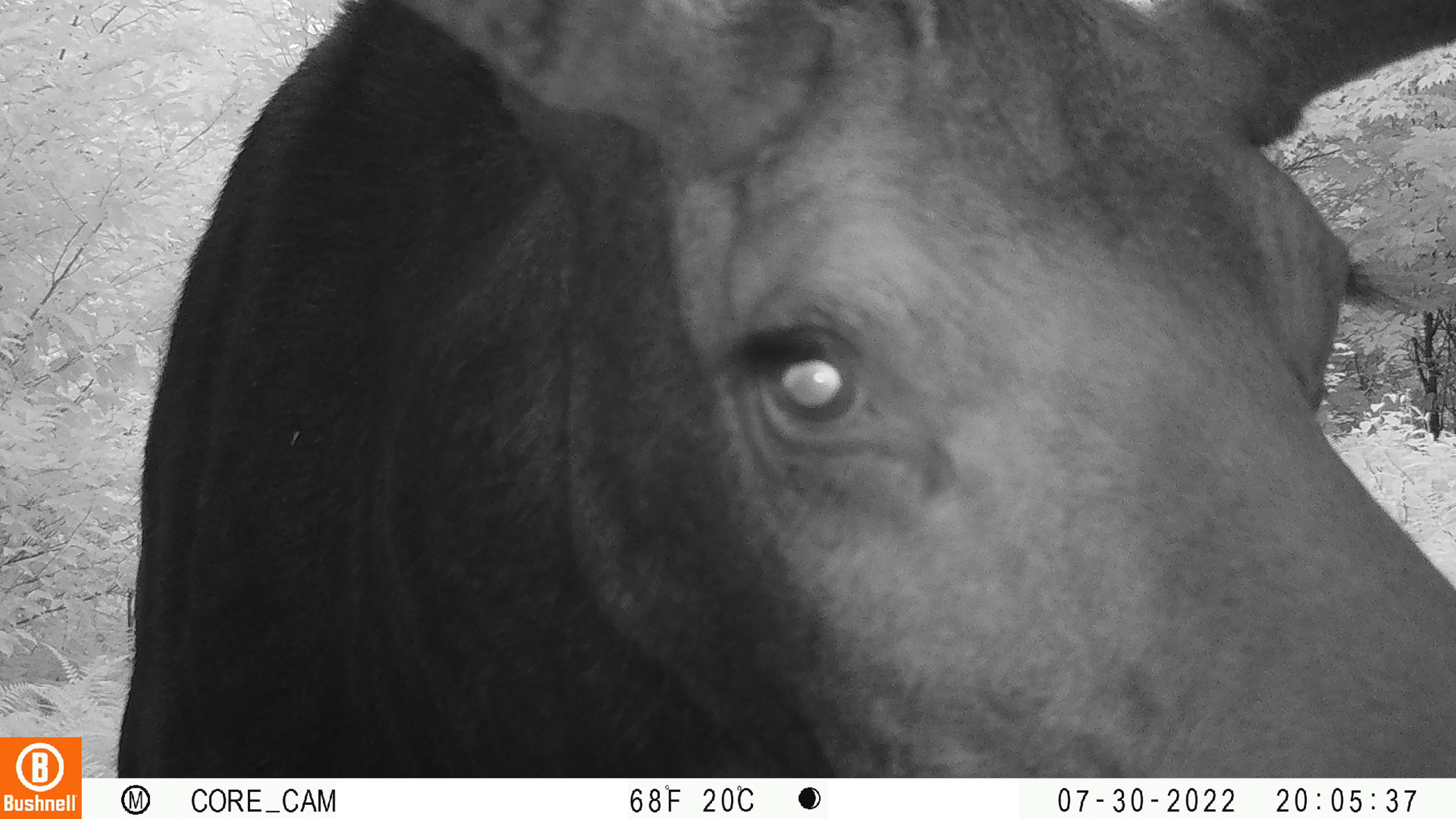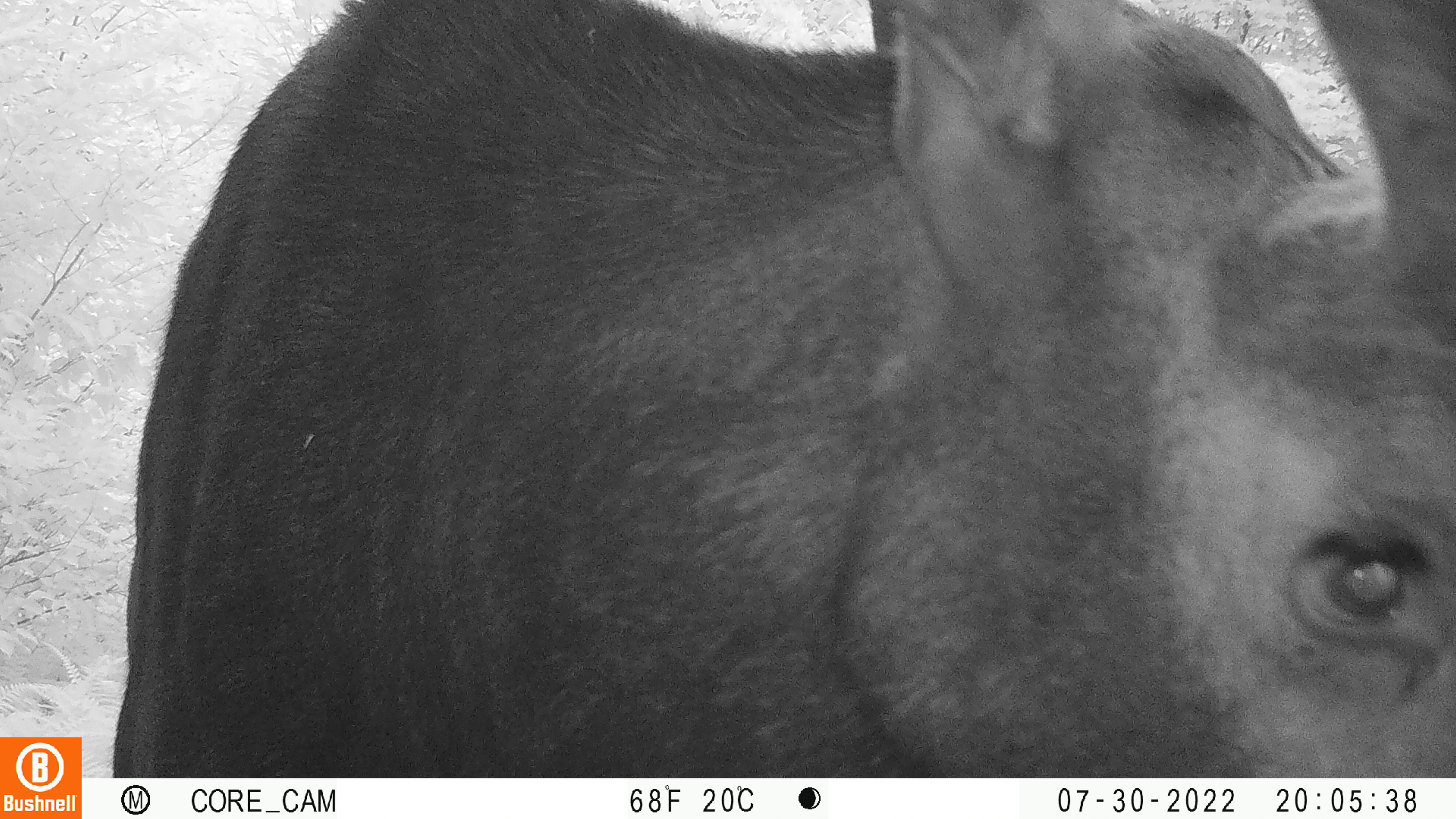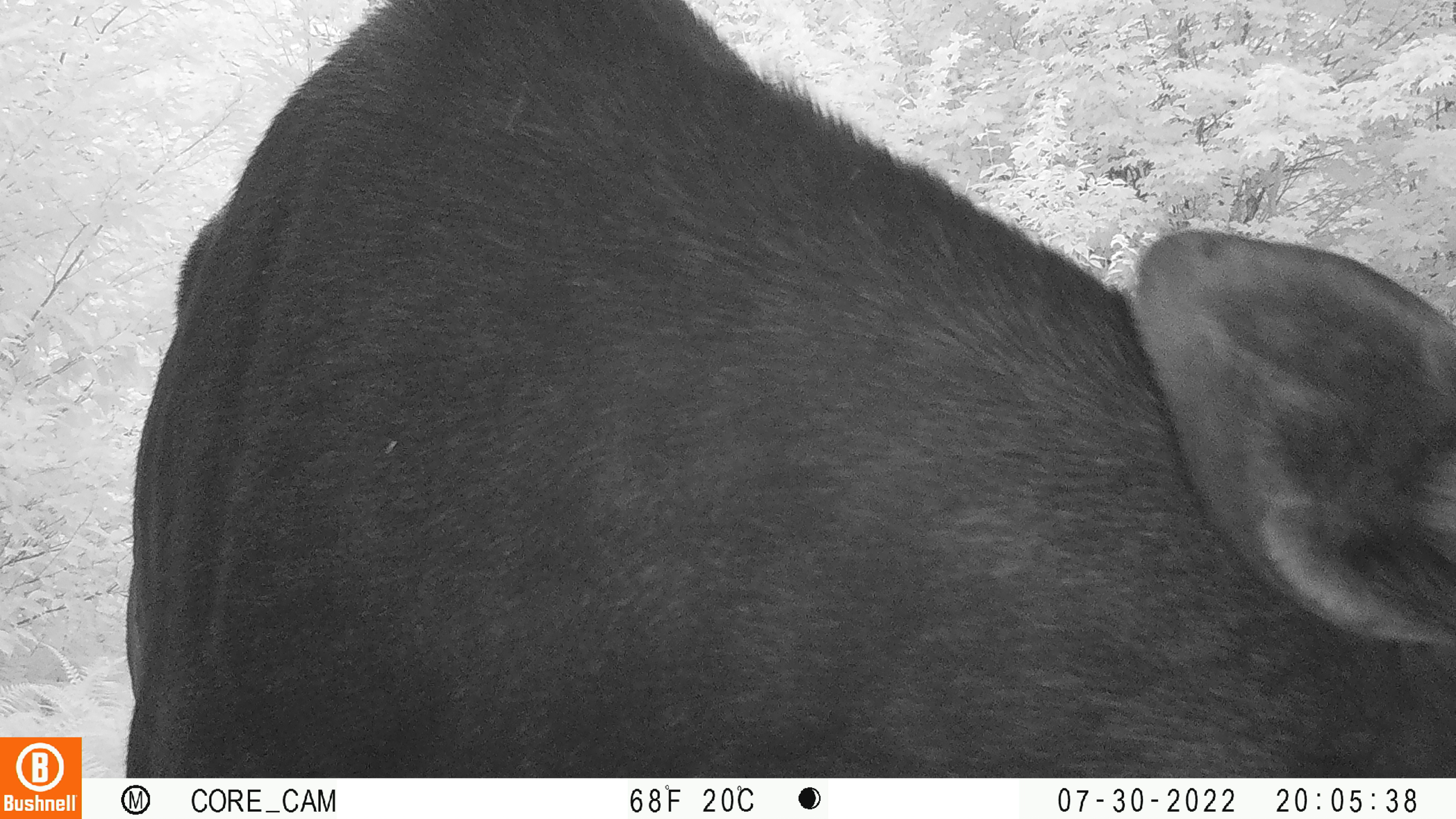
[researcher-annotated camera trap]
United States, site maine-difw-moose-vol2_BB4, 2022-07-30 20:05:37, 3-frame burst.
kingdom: Animalia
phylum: Chordata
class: Mammalia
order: Artiodactyla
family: Cervidae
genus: Alces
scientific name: Alces alces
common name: moose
Moose (Alces alces).